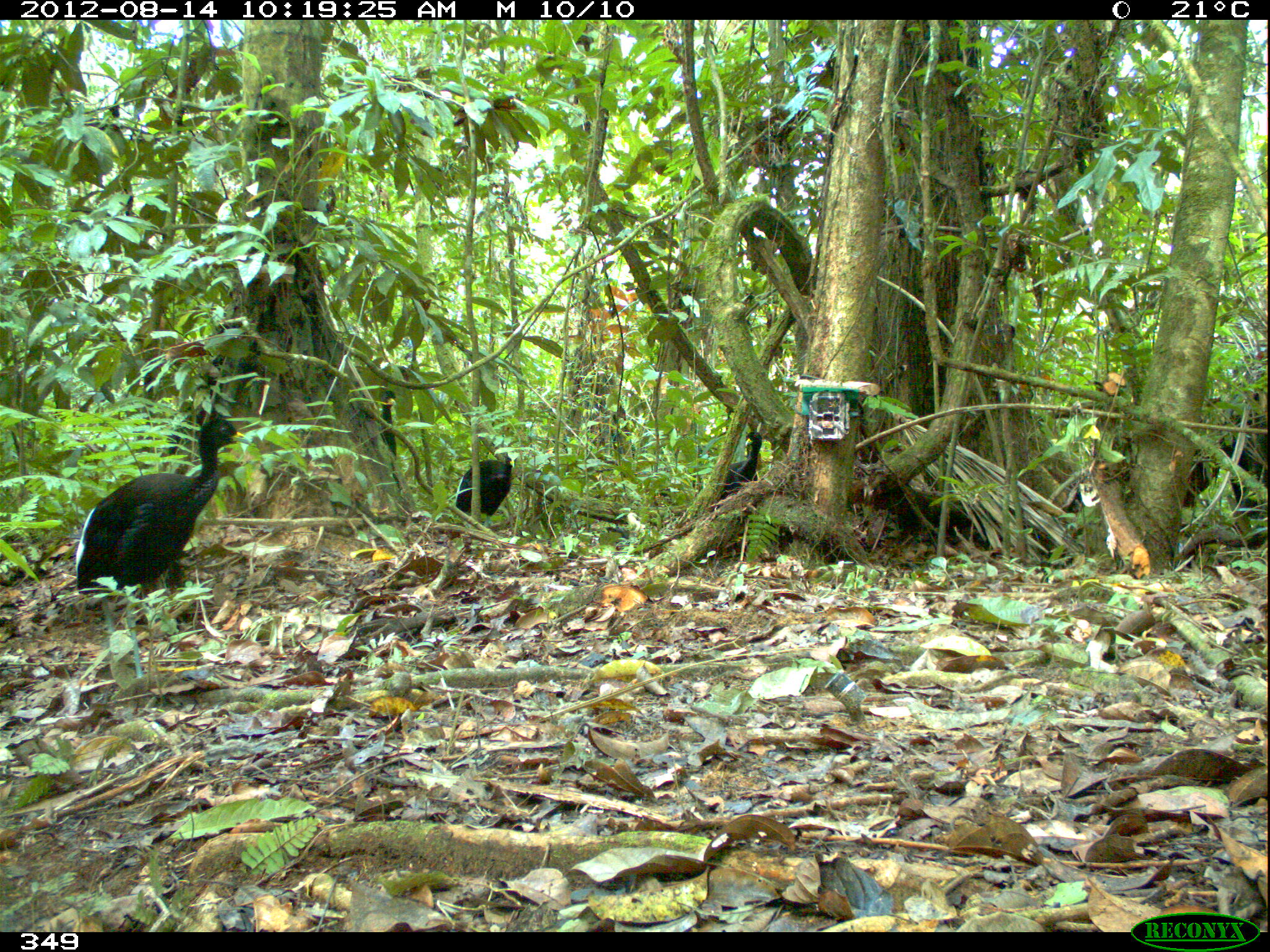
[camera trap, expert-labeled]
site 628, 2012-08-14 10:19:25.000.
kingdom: Animalia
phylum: Chordata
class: Aves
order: Gruiformes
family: Psophiidae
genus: Psophia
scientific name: Psophia leucoptera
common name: pale-winged trumpeter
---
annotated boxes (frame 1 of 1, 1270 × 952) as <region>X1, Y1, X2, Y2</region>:
psophia leucoptera: <region>73, 411, 249, 686</region>; <region>450, 448, 514, 526</region>; <region>713, 427, 769, 506</region>; <region>375, 388, 404, 465</region>